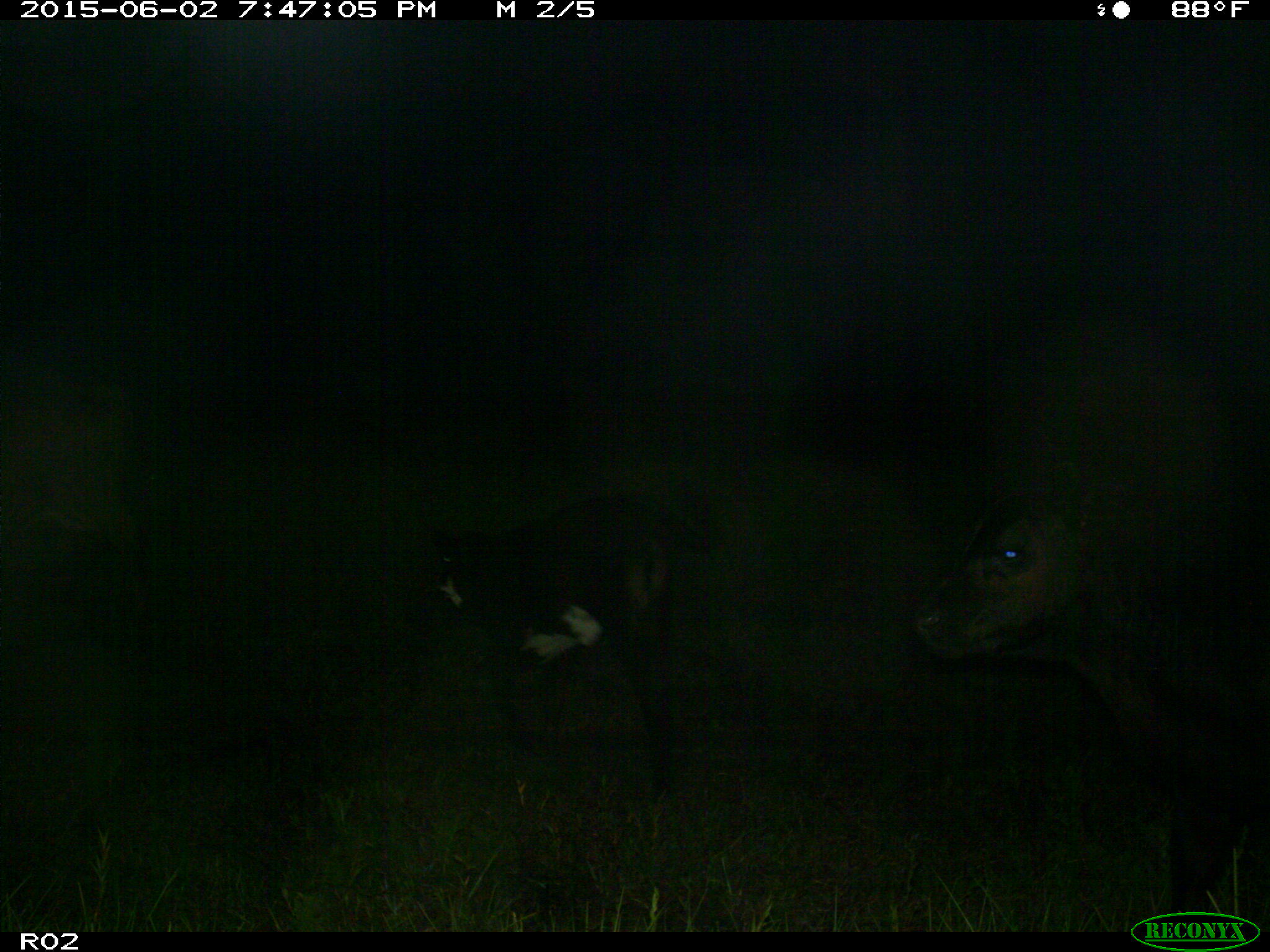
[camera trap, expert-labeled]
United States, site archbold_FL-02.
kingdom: Animalia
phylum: Chordata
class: Mammalia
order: Artiodactyla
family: Bovidae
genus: Bos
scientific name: Bos taurus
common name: domestic cow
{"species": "Bos taurus (domestic cow)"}